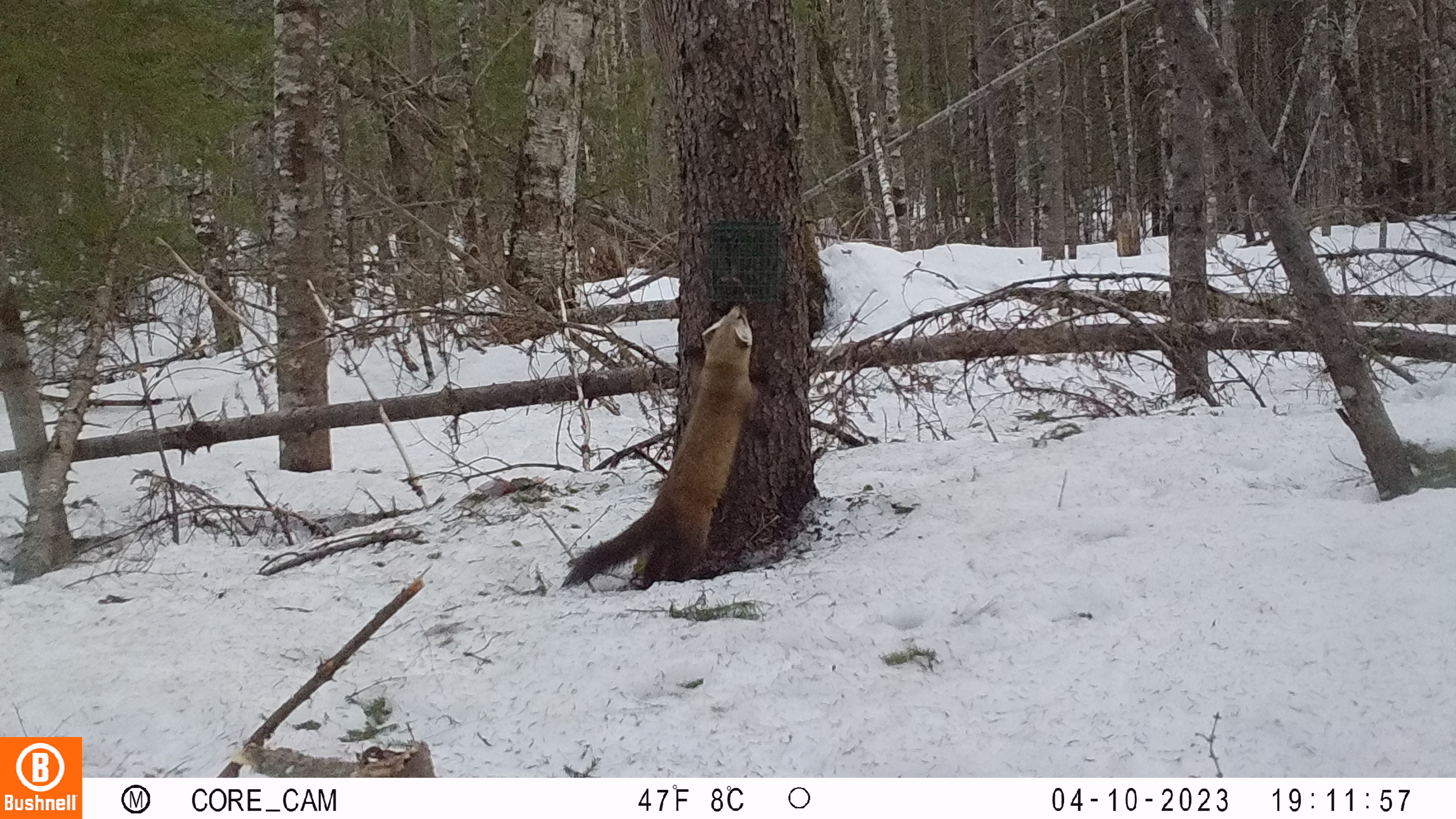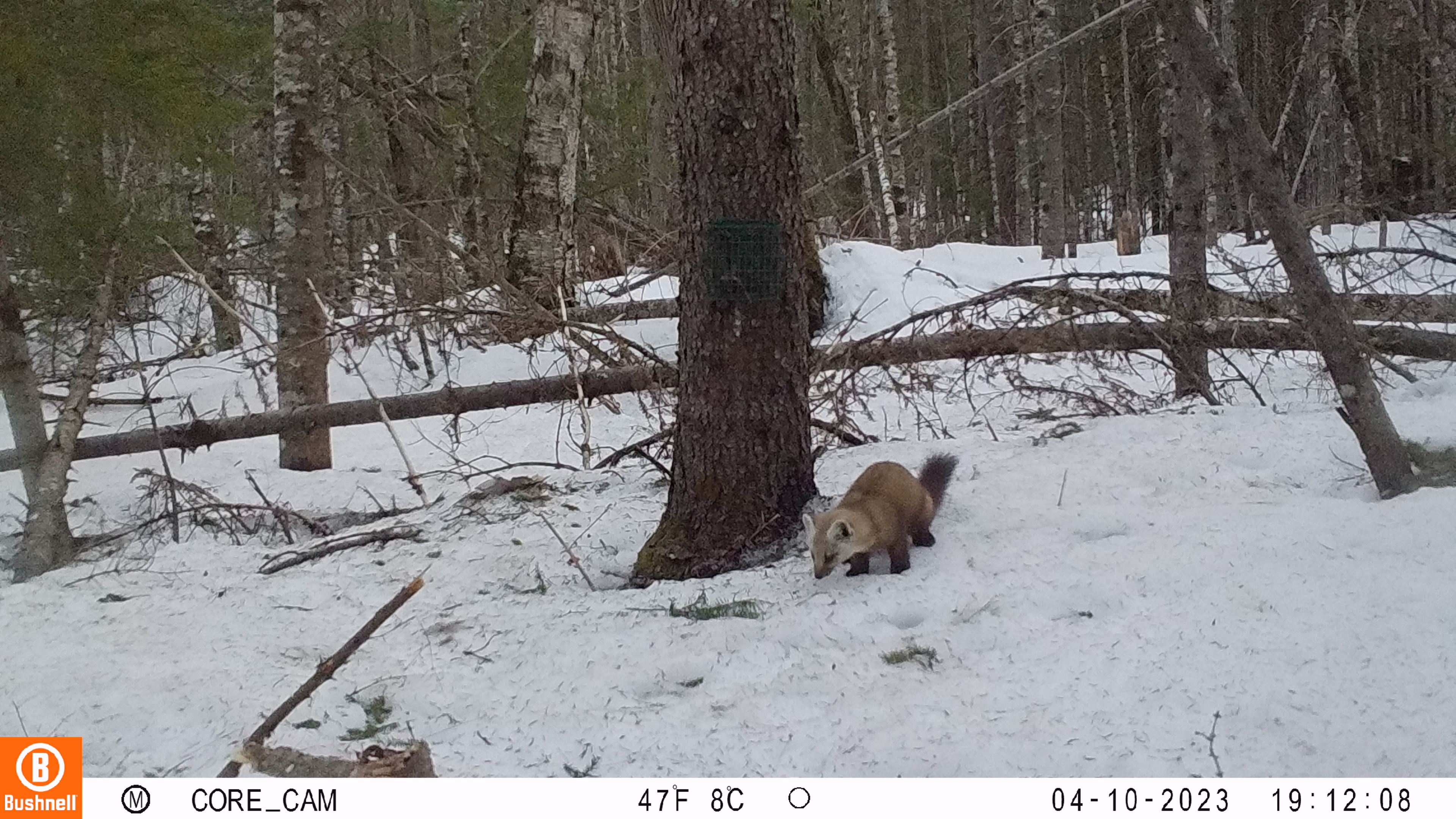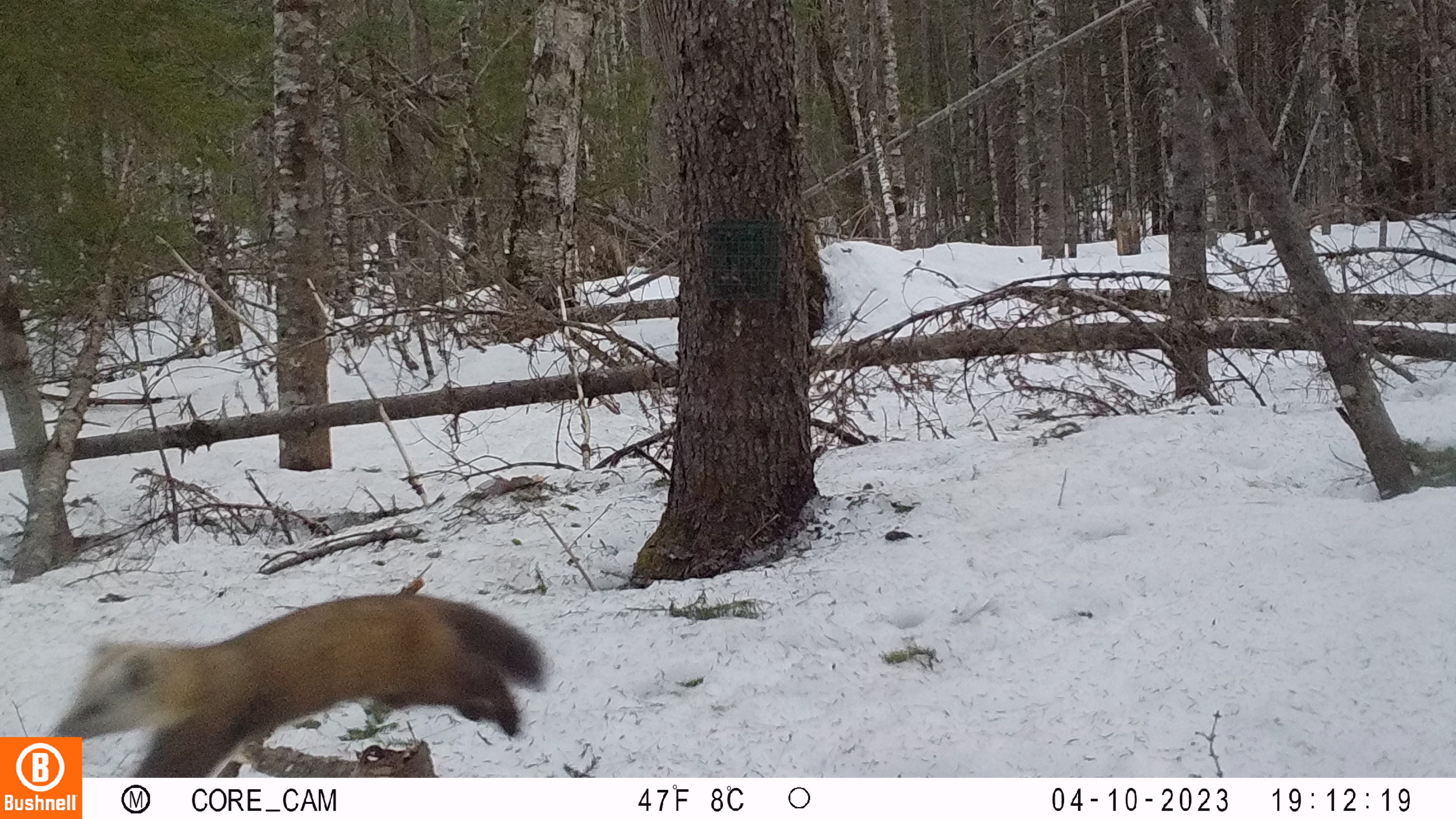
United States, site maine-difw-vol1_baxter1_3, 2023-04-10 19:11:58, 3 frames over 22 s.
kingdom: Animalia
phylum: Chordata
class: Mammalia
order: Carnivora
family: Mustelidae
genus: Martes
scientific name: Martes americana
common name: american marten